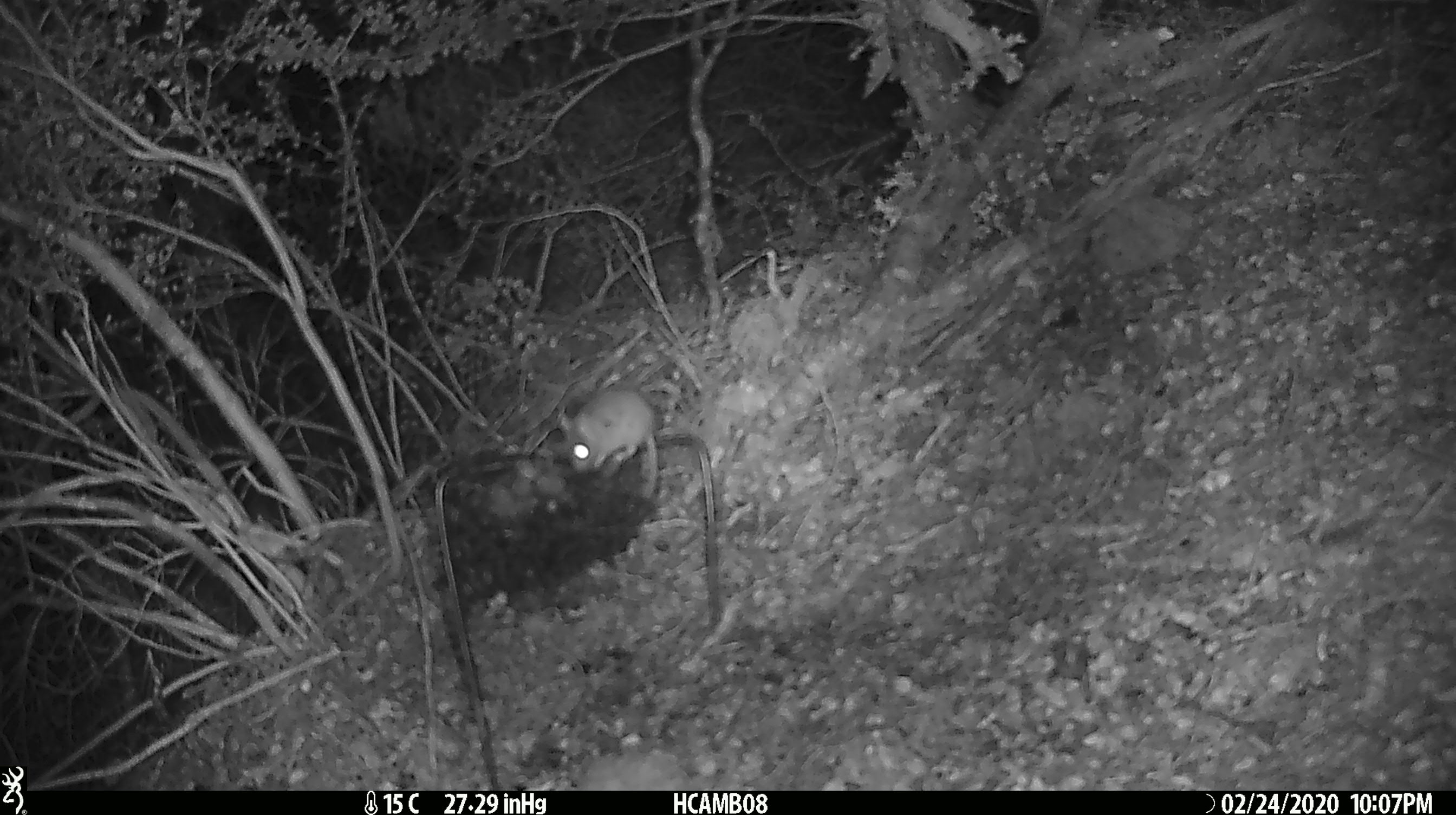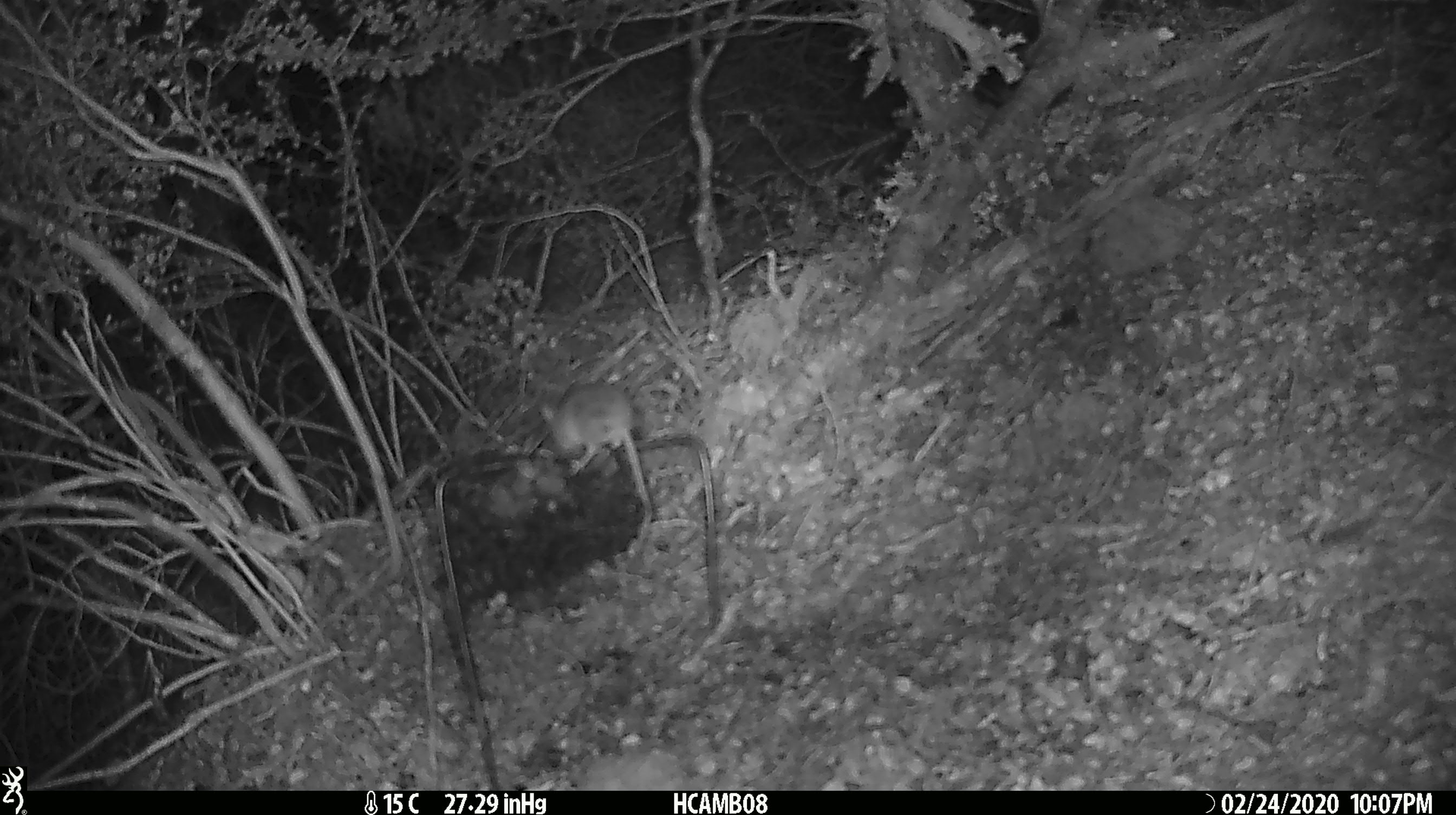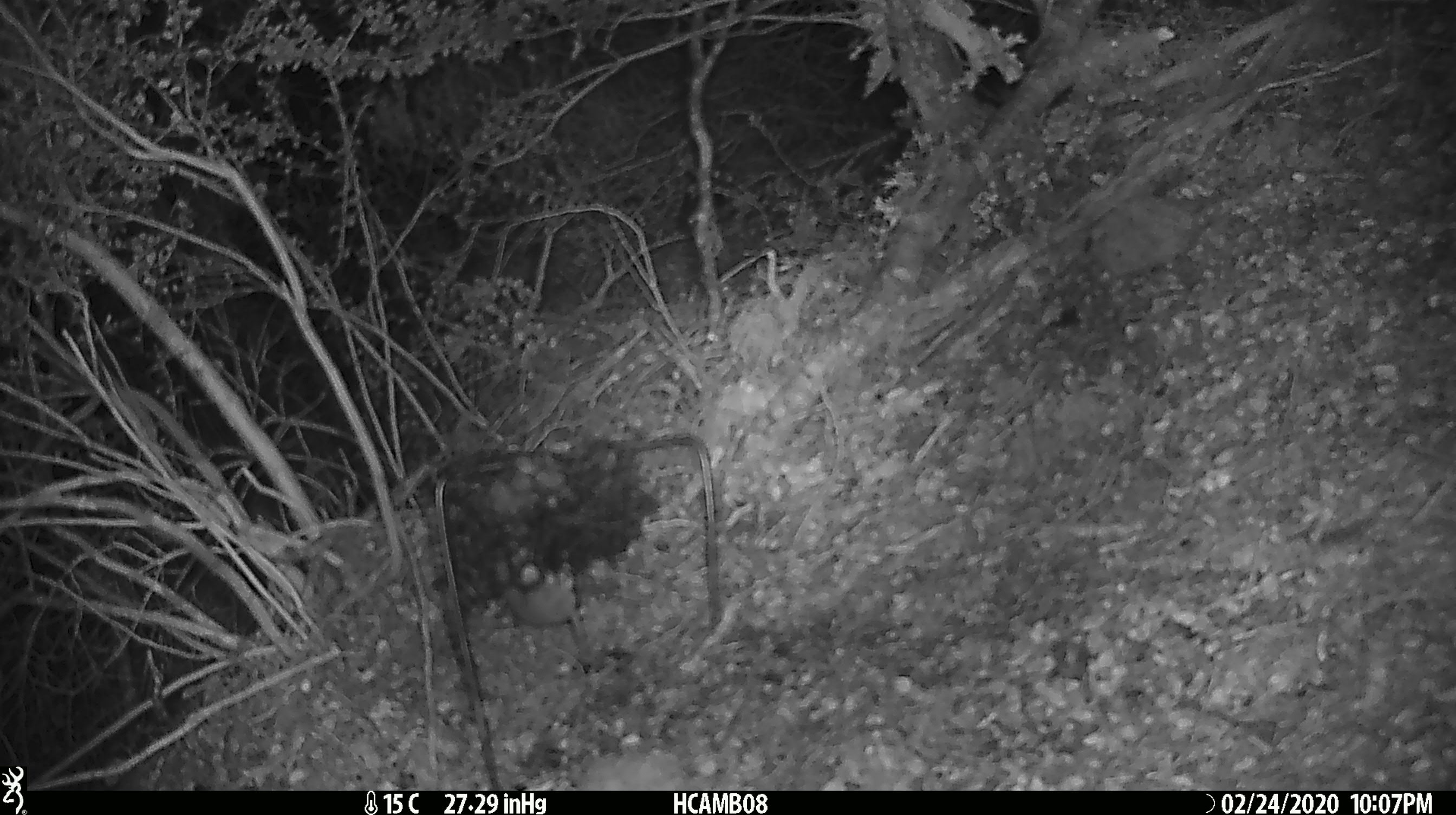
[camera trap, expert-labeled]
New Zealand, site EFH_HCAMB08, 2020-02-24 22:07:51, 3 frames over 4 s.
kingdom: Animalia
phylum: Chordata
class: Mammalia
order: Rodentia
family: Muridae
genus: Mus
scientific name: Mus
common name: mouse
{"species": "mouse (Mus)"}